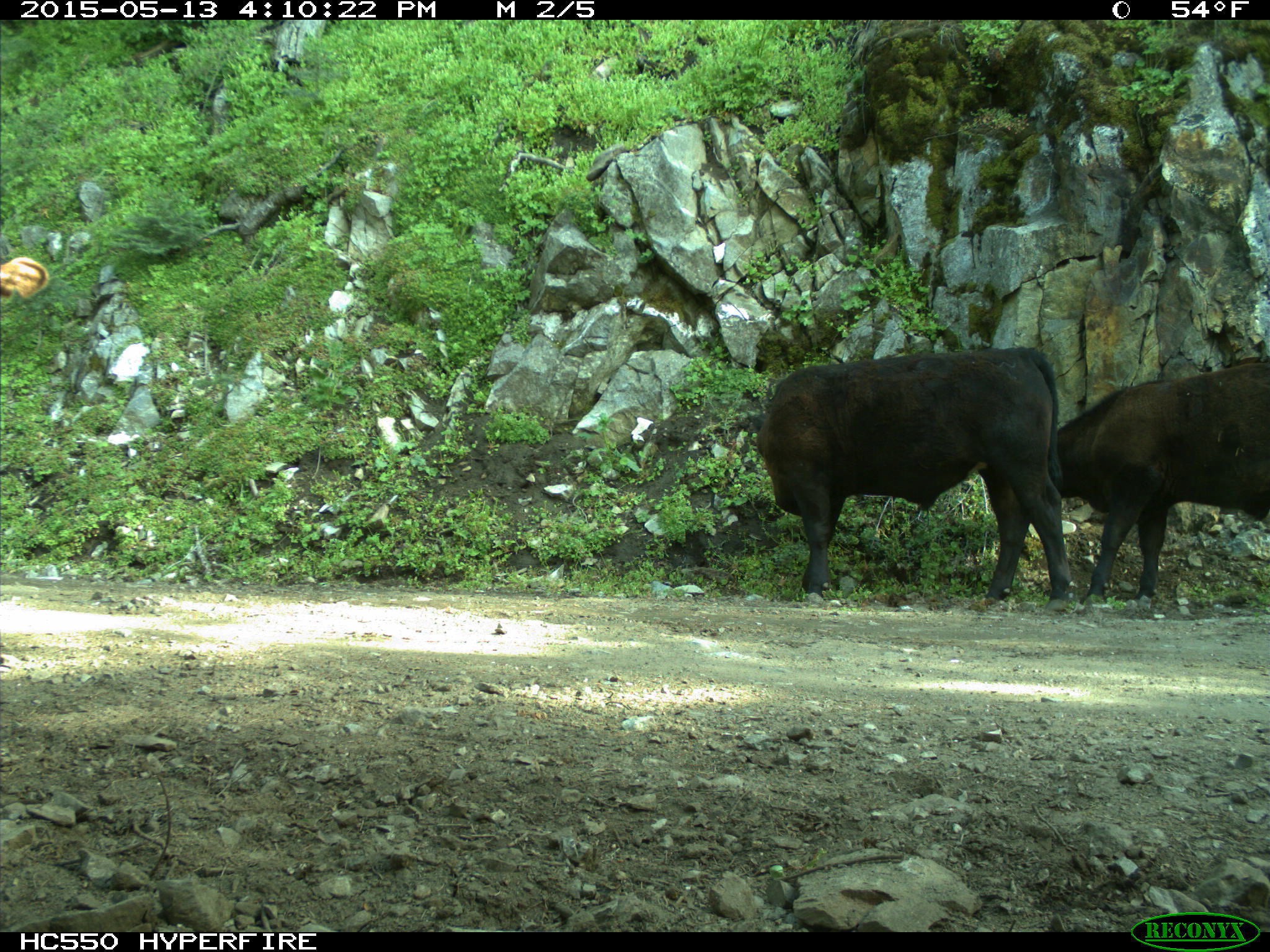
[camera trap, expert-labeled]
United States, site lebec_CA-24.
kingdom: Animalia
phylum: Chordata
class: Mammalia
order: Artiodactyla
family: Bovidae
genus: Bos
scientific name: Bos taurus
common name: domestic cow